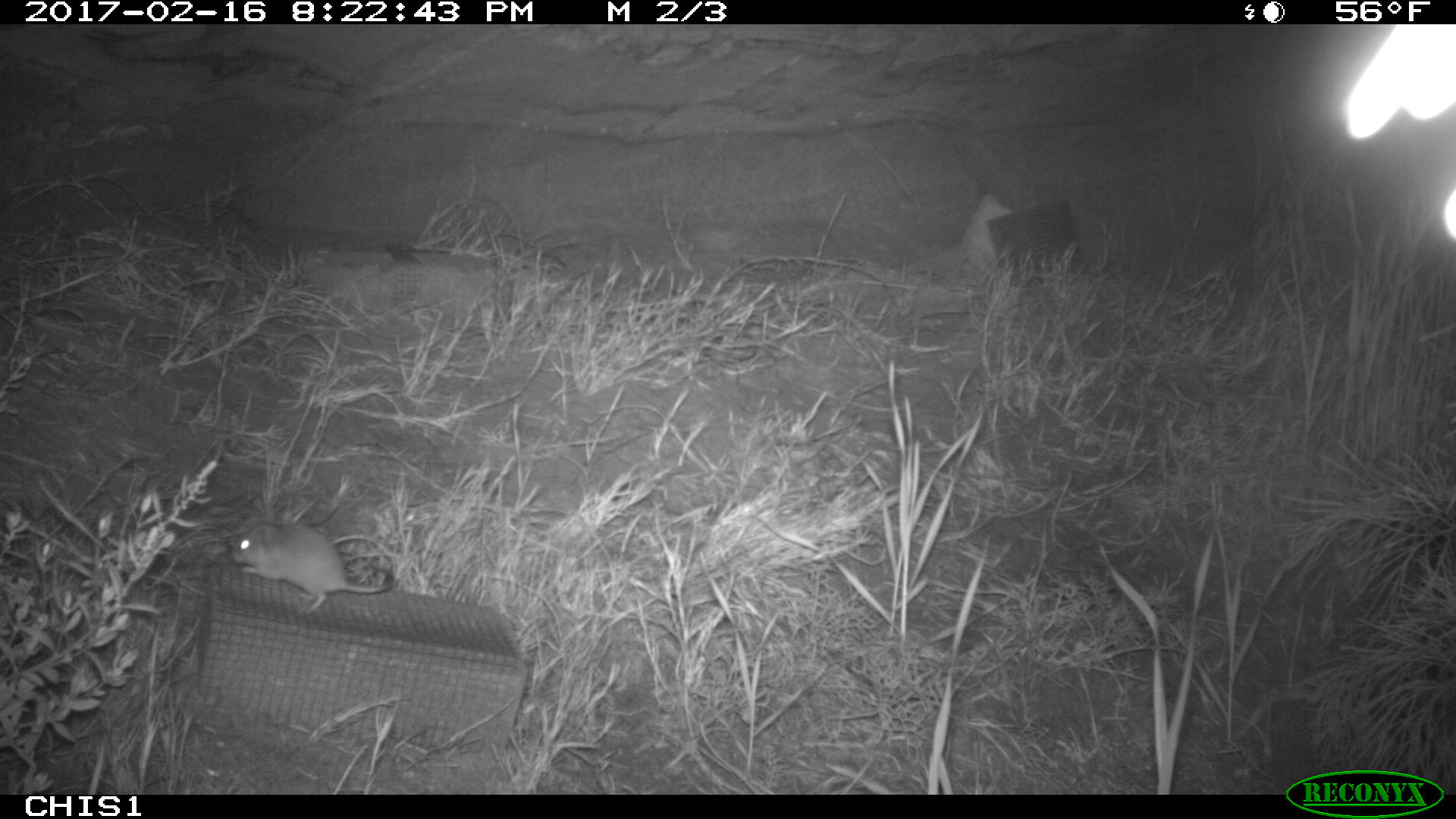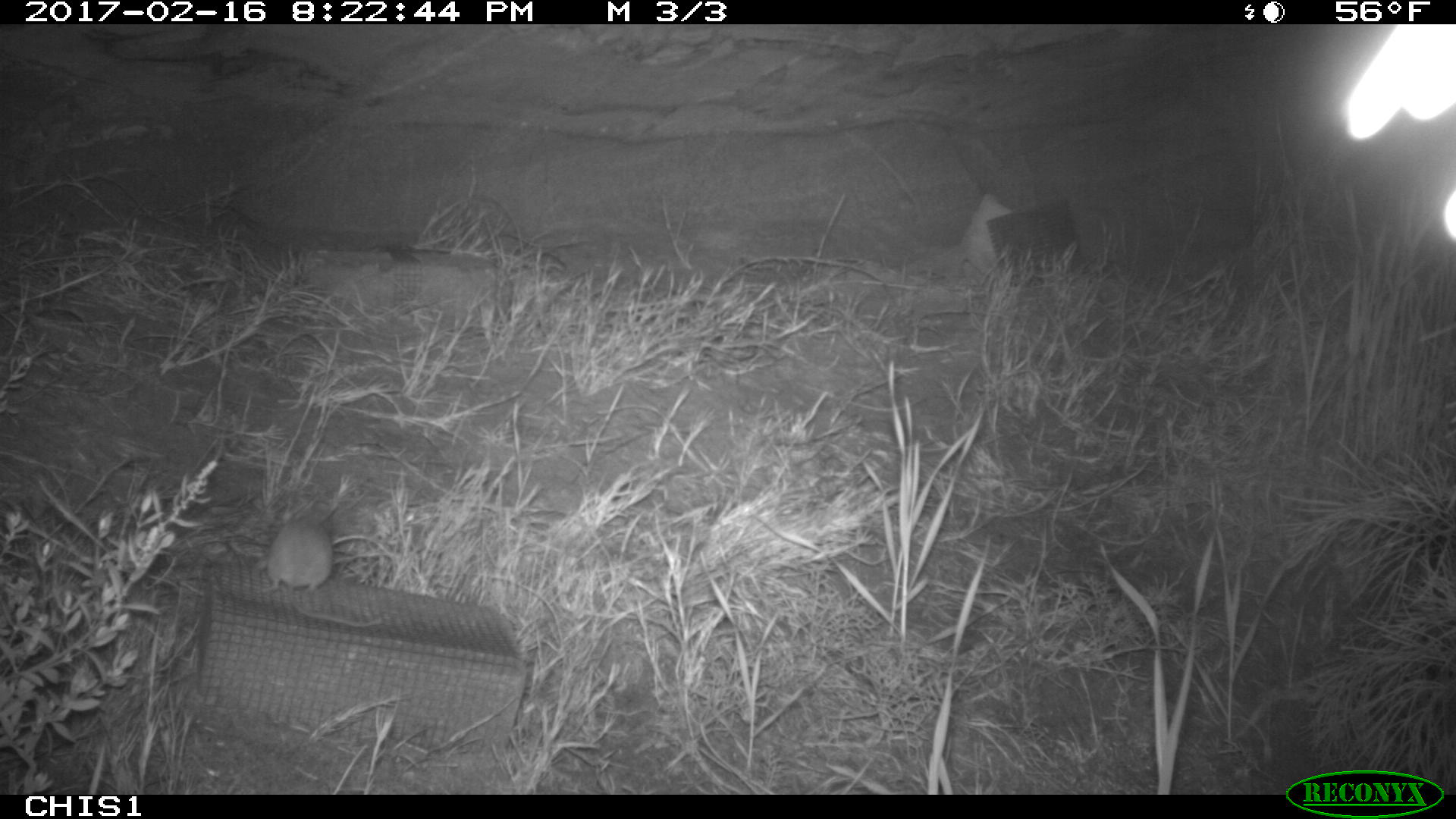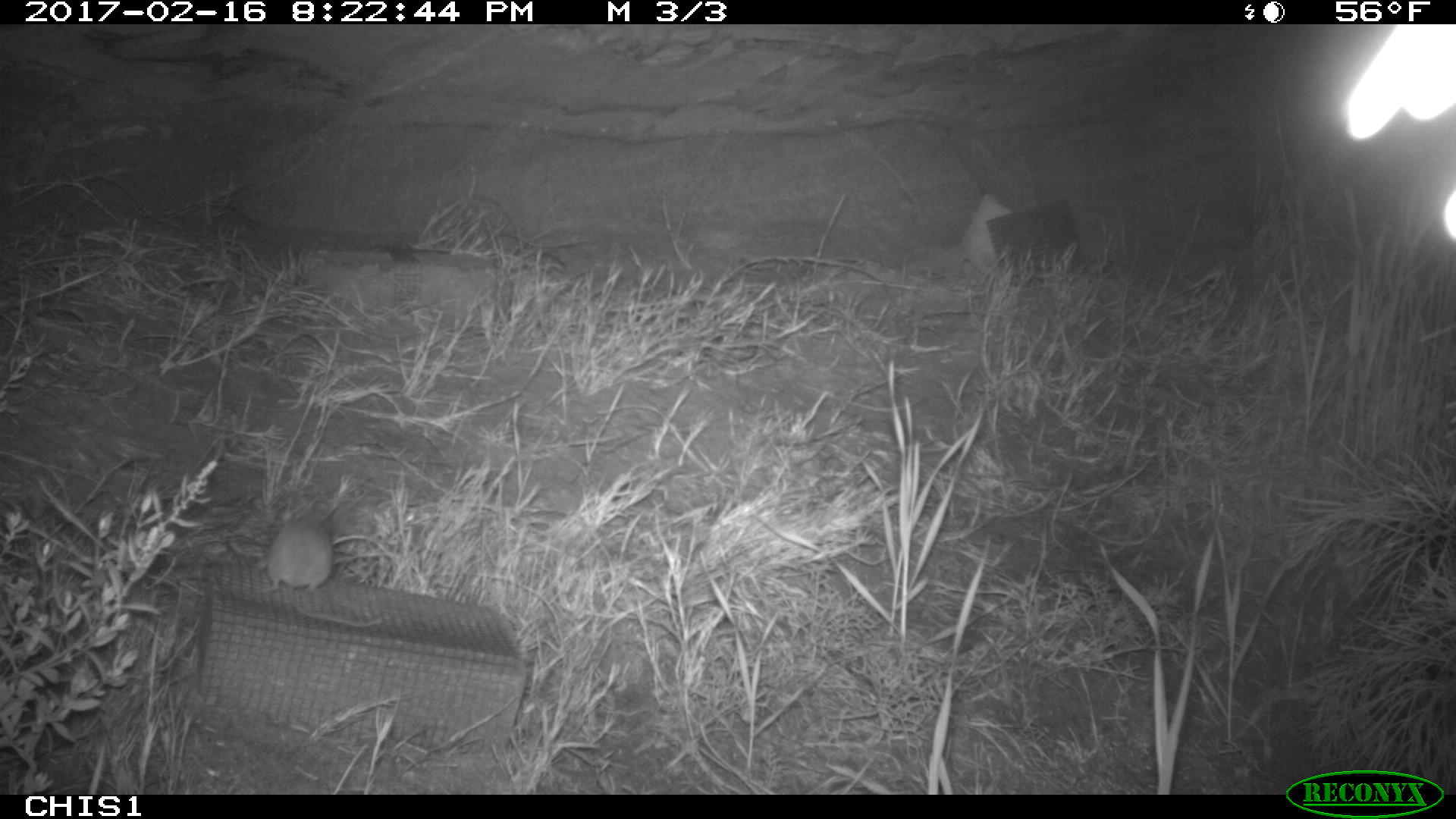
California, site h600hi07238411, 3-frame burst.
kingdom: Animalia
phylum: Chordata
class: Mammalia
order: Rodentia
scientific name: Rodentia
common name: rodent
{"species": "rodent (Rodentia)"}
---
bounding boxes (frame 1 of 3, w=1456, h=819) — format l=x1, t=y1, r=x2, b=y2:
rodent: l=230, t=520, r=397, b=612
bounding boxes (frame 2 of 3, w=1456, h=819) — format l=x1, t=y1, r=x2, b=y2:
rodent: l=258, t=516, r=384, b=626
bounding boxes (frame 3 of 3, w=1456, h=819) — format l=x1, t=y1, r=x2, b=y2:
rodent: l=261, t=511, r=384, b=626